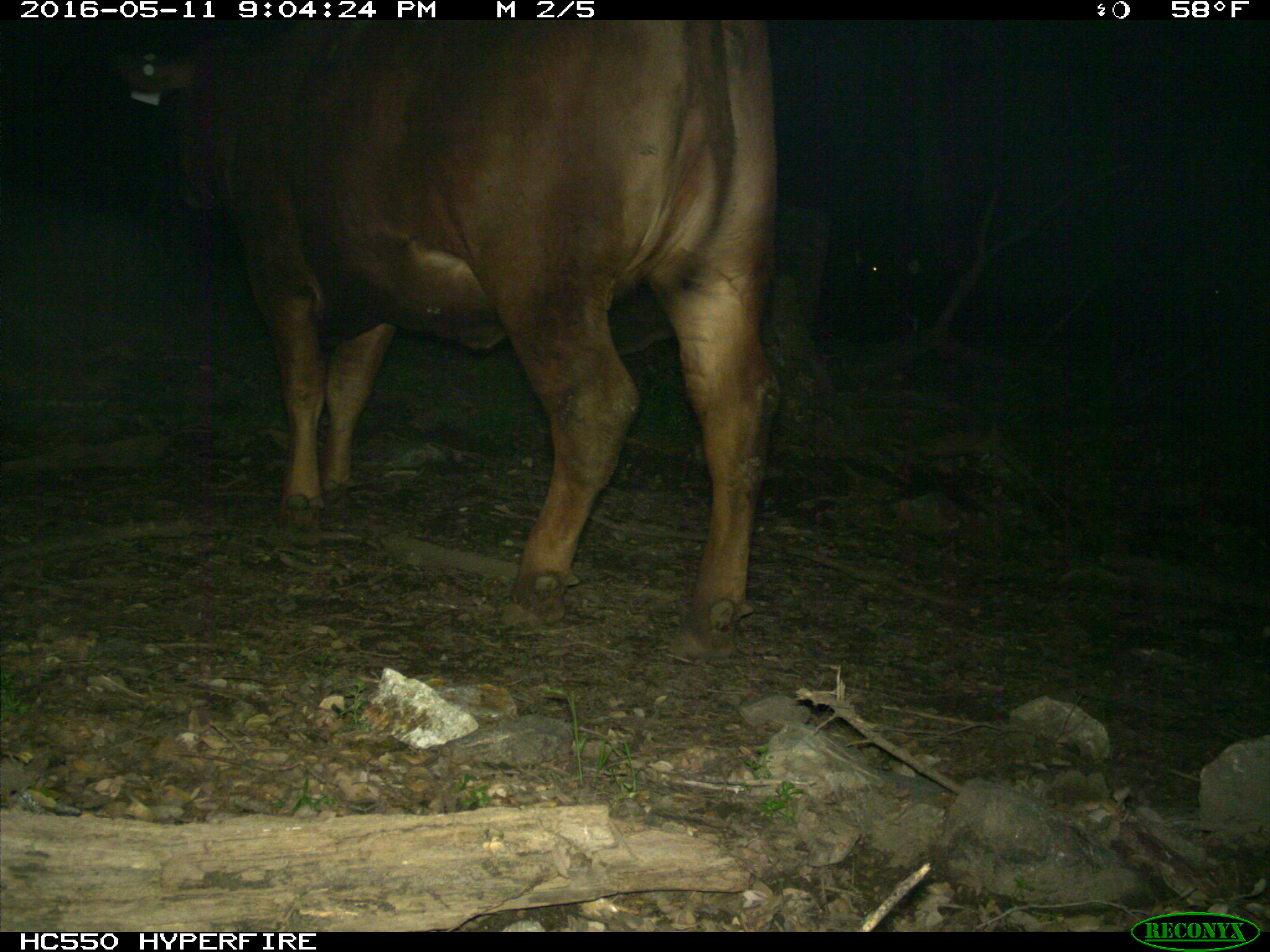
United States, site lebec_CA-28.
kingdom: Animalia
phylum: Chordata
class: Mammalia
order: Artiodactyla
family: Bovidae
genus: Bos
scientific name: Bos taurus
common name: domestic cow